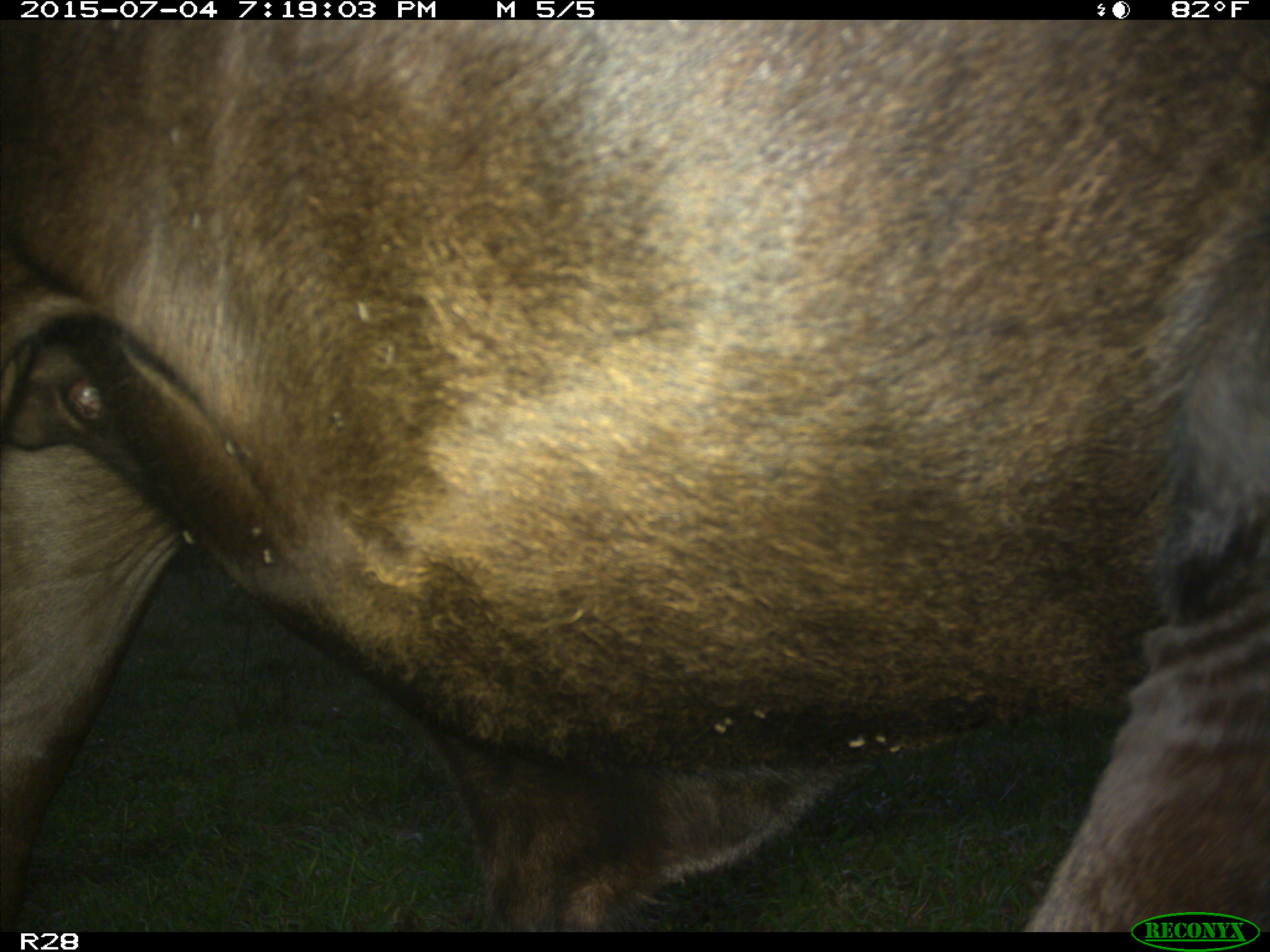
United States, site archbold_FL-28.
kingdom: Animalia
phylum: Chordata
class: Mammalia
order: Artiodactyla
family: Bovidae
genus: Bos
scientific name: Bos taurus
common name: domestic cow